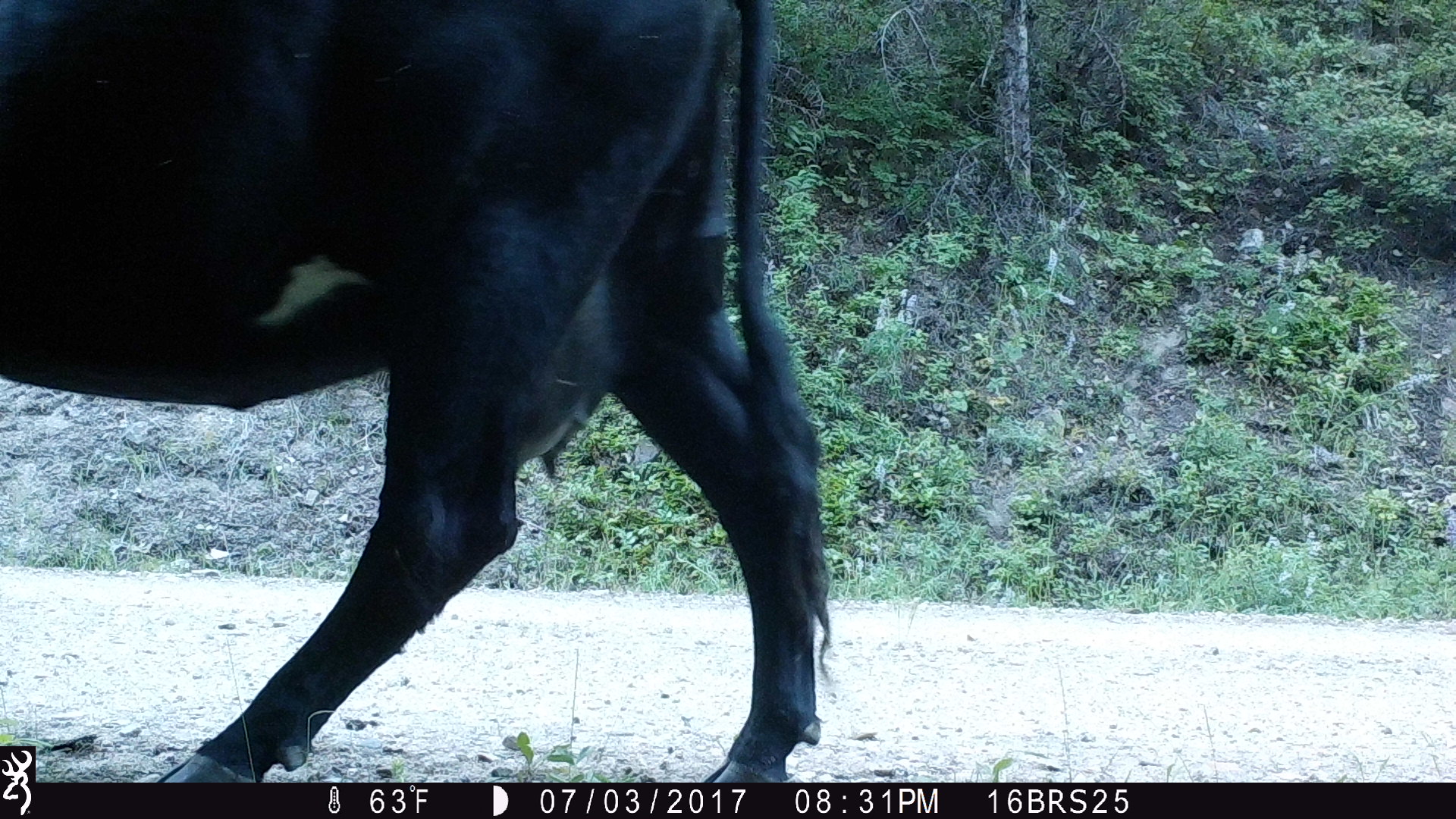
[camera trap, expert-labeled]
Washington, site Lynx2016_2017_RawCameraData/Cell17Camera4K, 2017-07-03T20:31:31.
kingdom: Animalia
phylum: Chordata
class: Mammalia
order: Artiodactyla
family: Bovidae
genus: Bos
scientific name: Bos taurus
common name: domestic cattle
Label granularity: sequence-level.